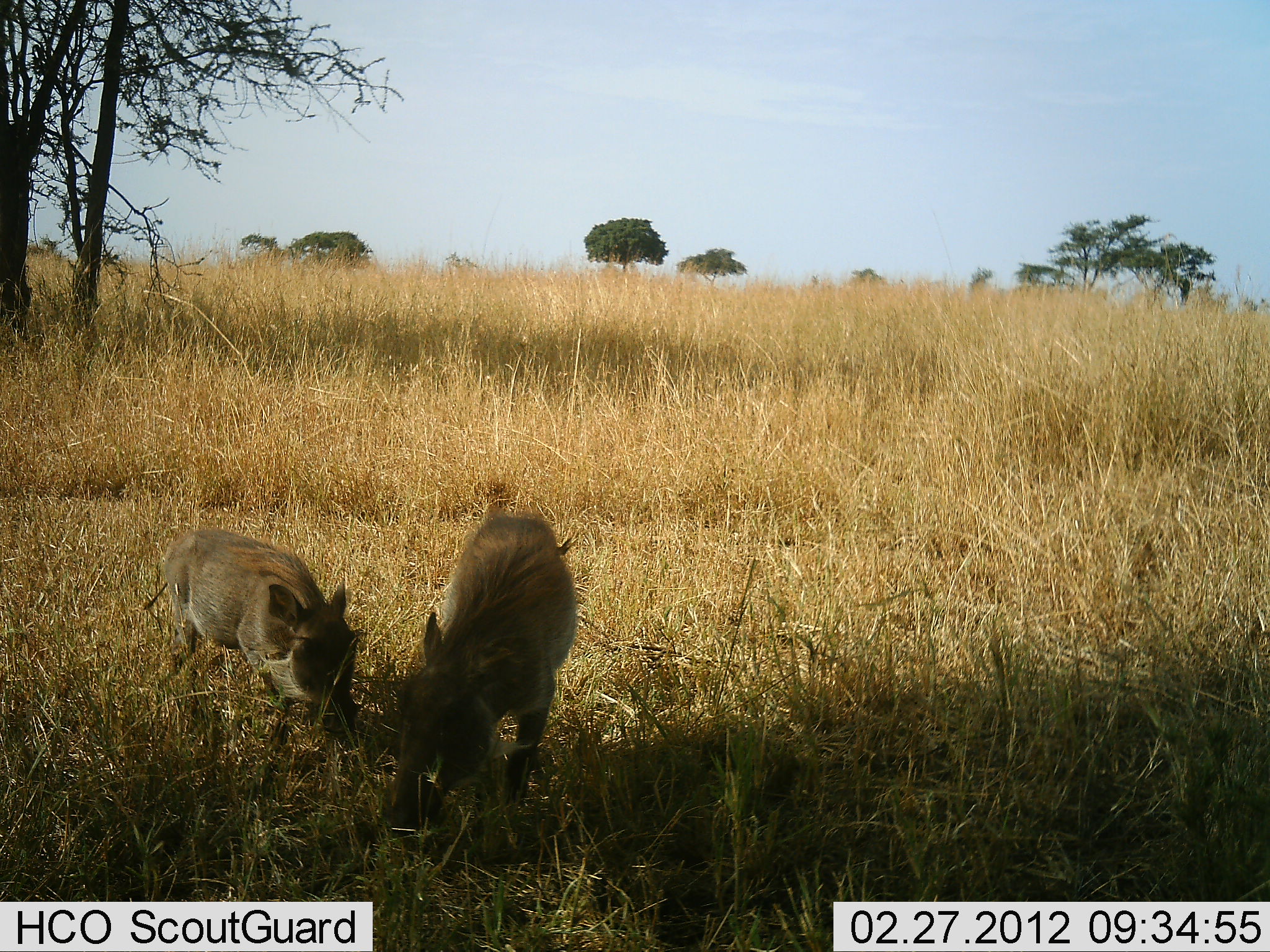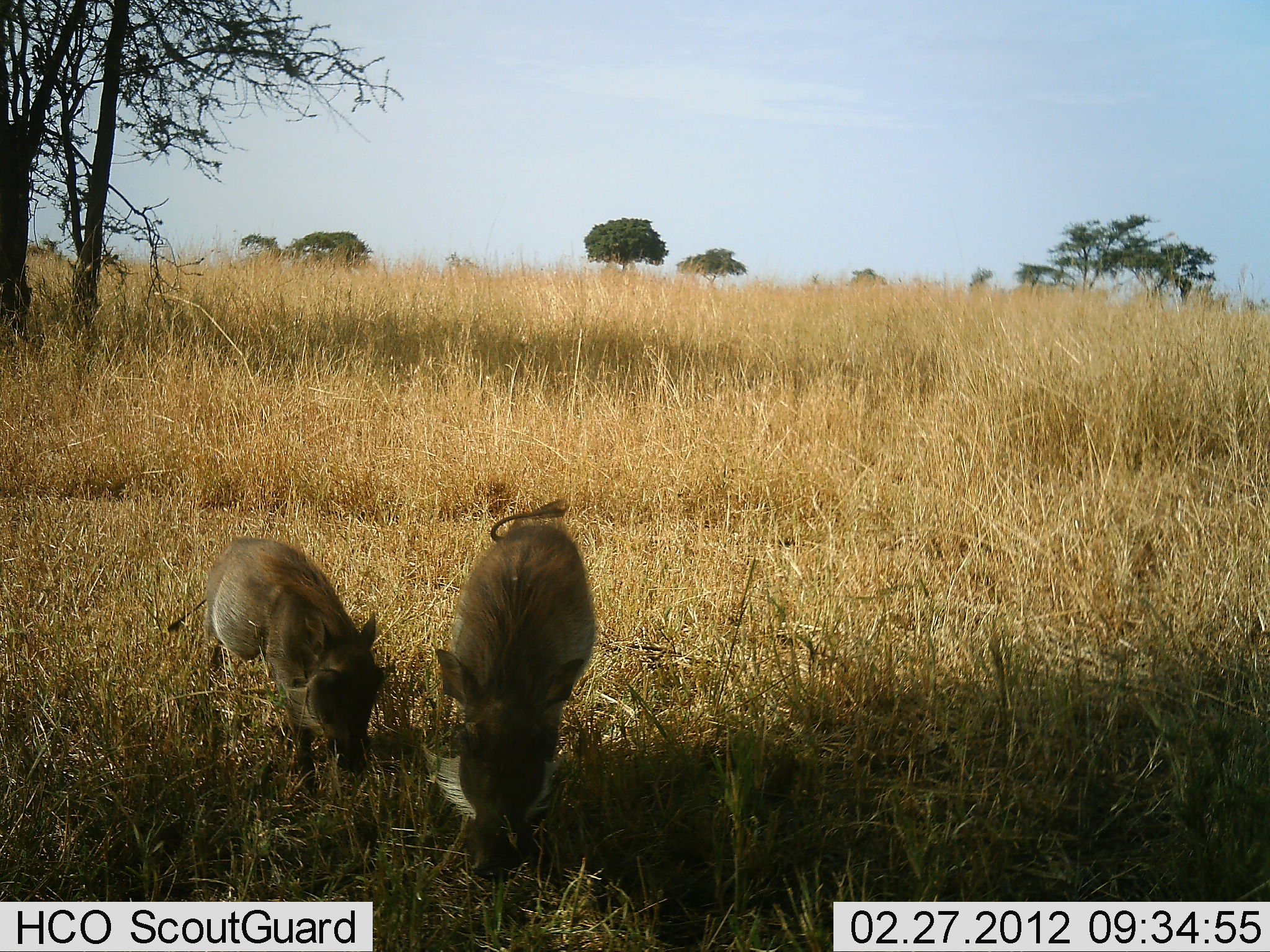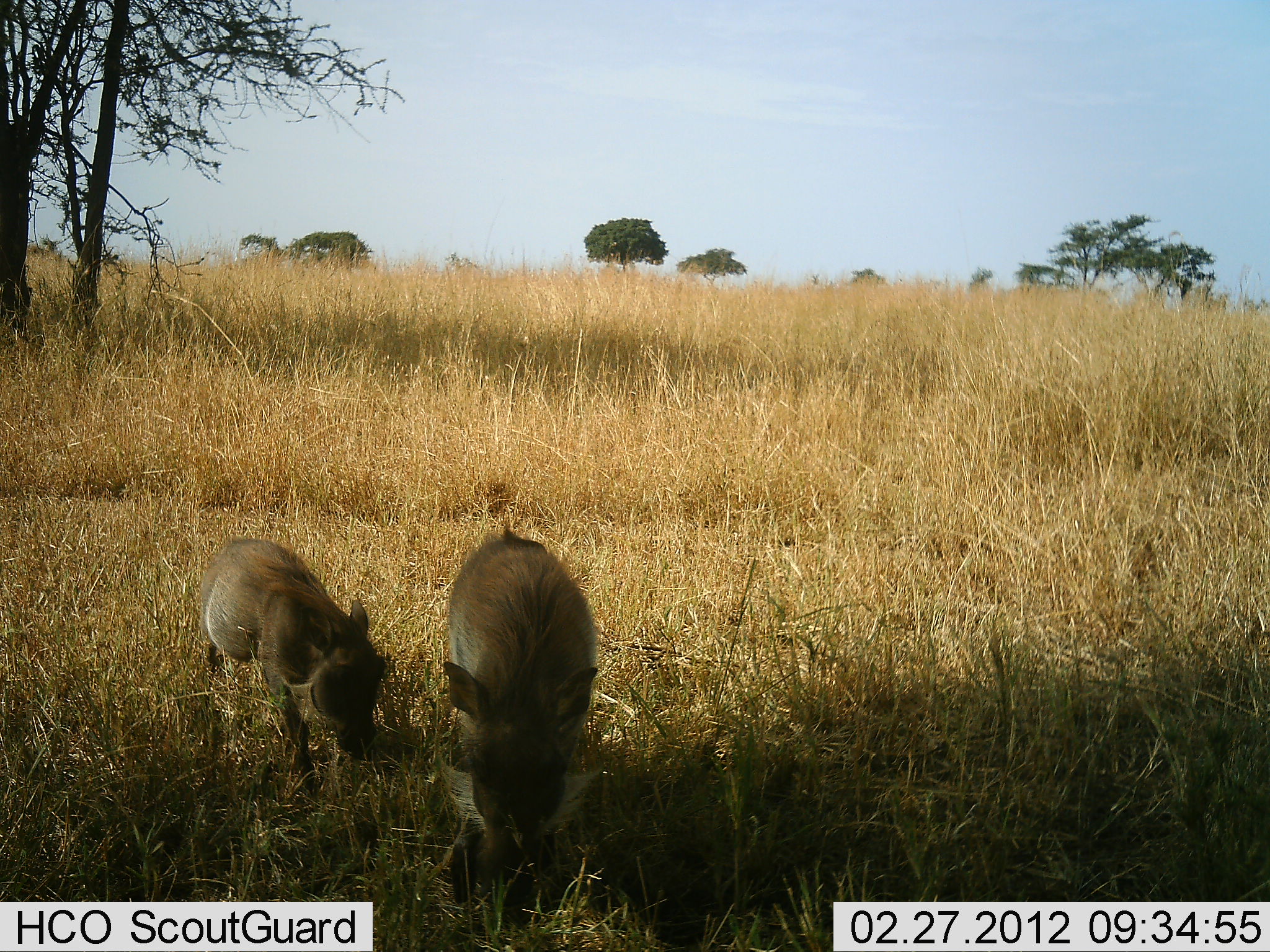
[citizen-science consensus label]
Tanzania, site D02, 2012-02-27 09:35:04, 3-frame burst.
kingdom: Animalia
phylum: Chordata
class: Mammalia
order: Artiodactyla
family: Suidae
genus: Phacochoerus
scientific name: Phacochoerus africanus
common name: warthog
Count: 2.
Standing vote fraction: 16%.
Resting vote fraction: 0%.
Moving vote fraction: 48%.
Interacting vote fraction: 0%.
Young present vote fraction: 72%.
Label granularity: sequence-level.